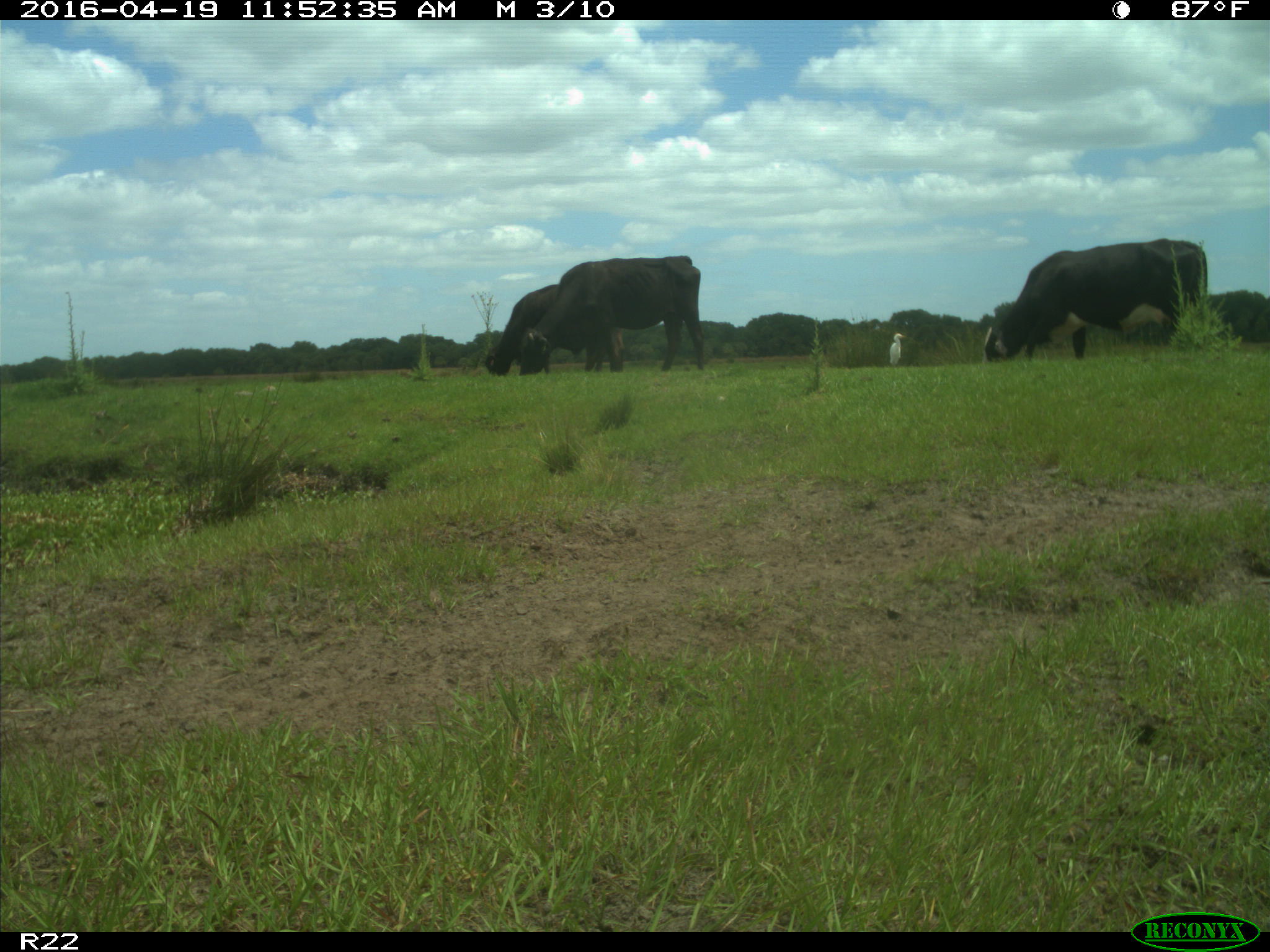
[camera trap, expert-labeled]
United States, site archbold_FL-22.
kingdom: Animalia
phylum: Chordata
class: Mammalia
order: Artiodactyla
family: Bovidae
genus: Bos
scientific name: Bos taurus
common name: domestic cow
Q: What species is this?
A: Bos taurus (domestic cow).